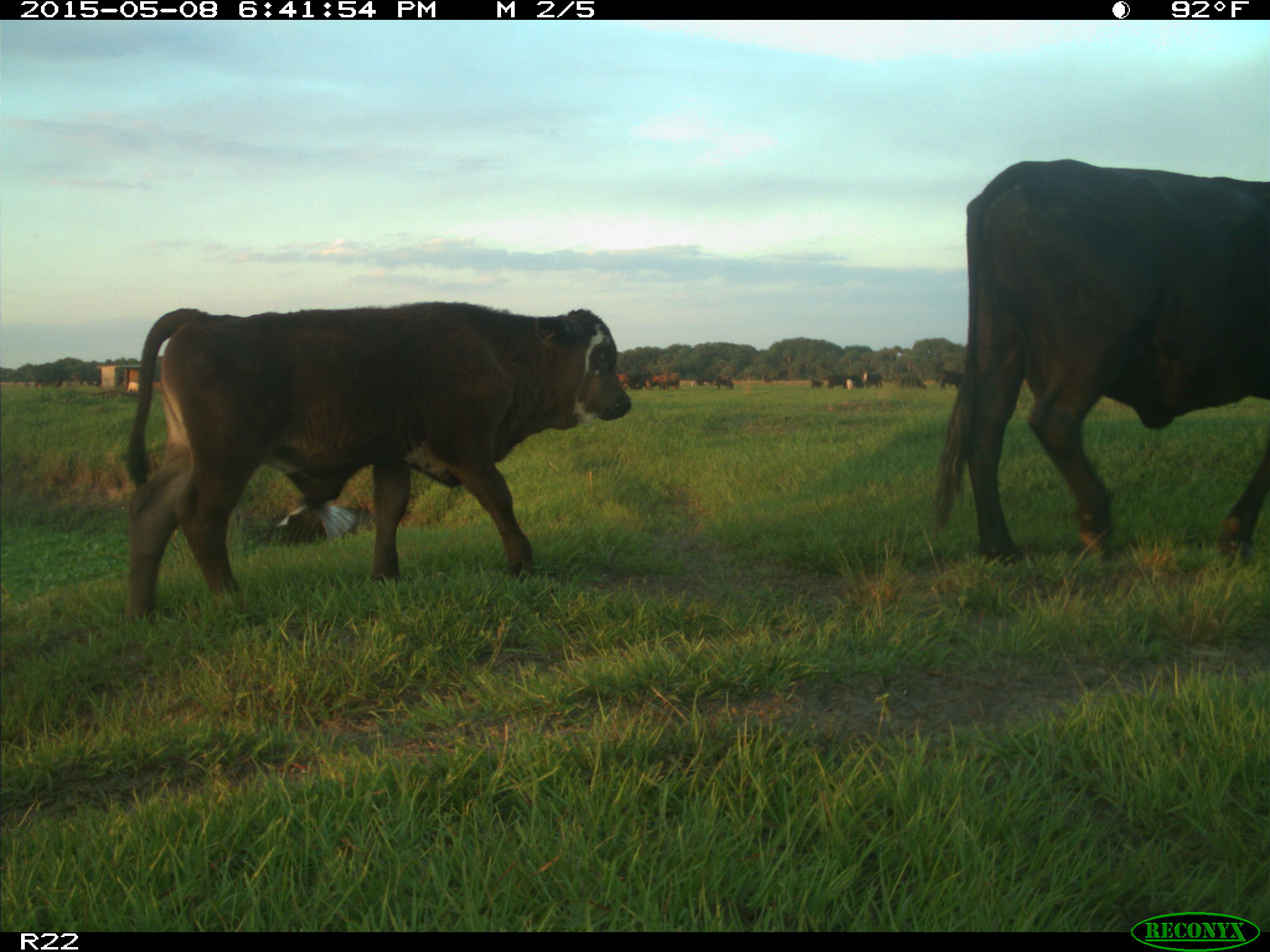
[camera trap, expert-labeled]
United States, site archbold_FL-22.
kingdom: Animalia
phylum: Chordata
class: Mammalia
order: Artiodactyla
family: Bovidae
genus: Bos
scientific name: Bos taurus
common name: domestic cow